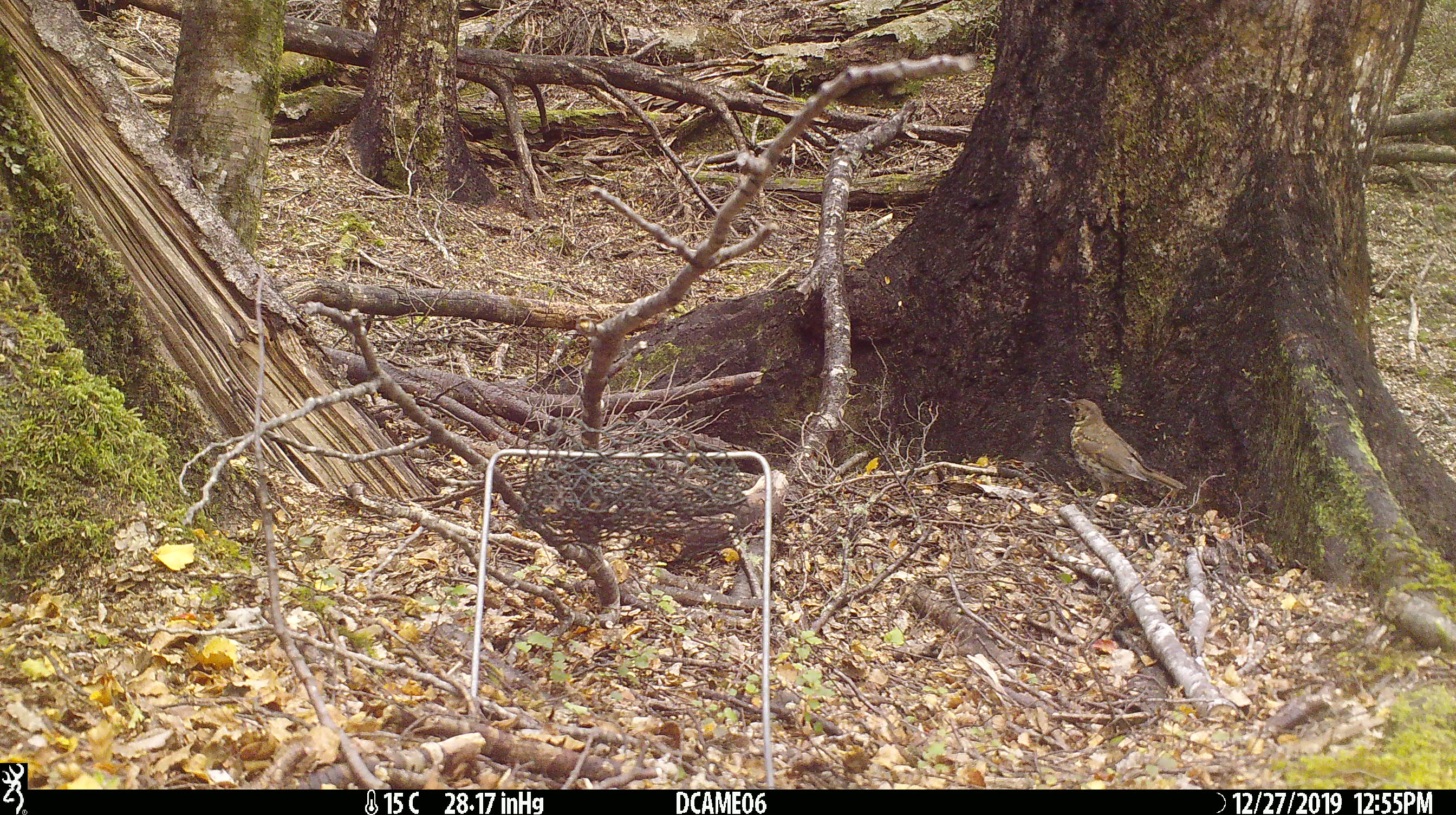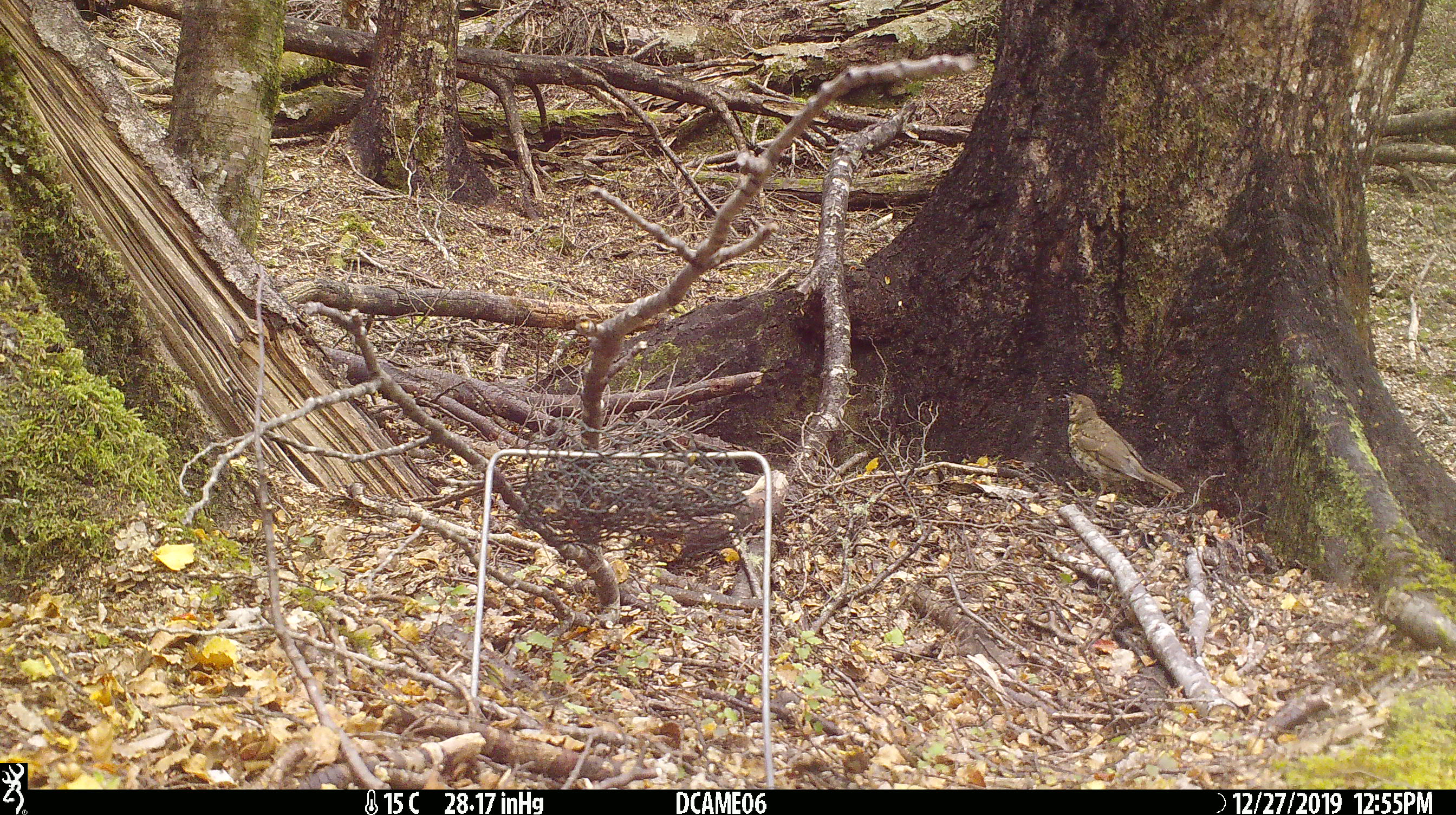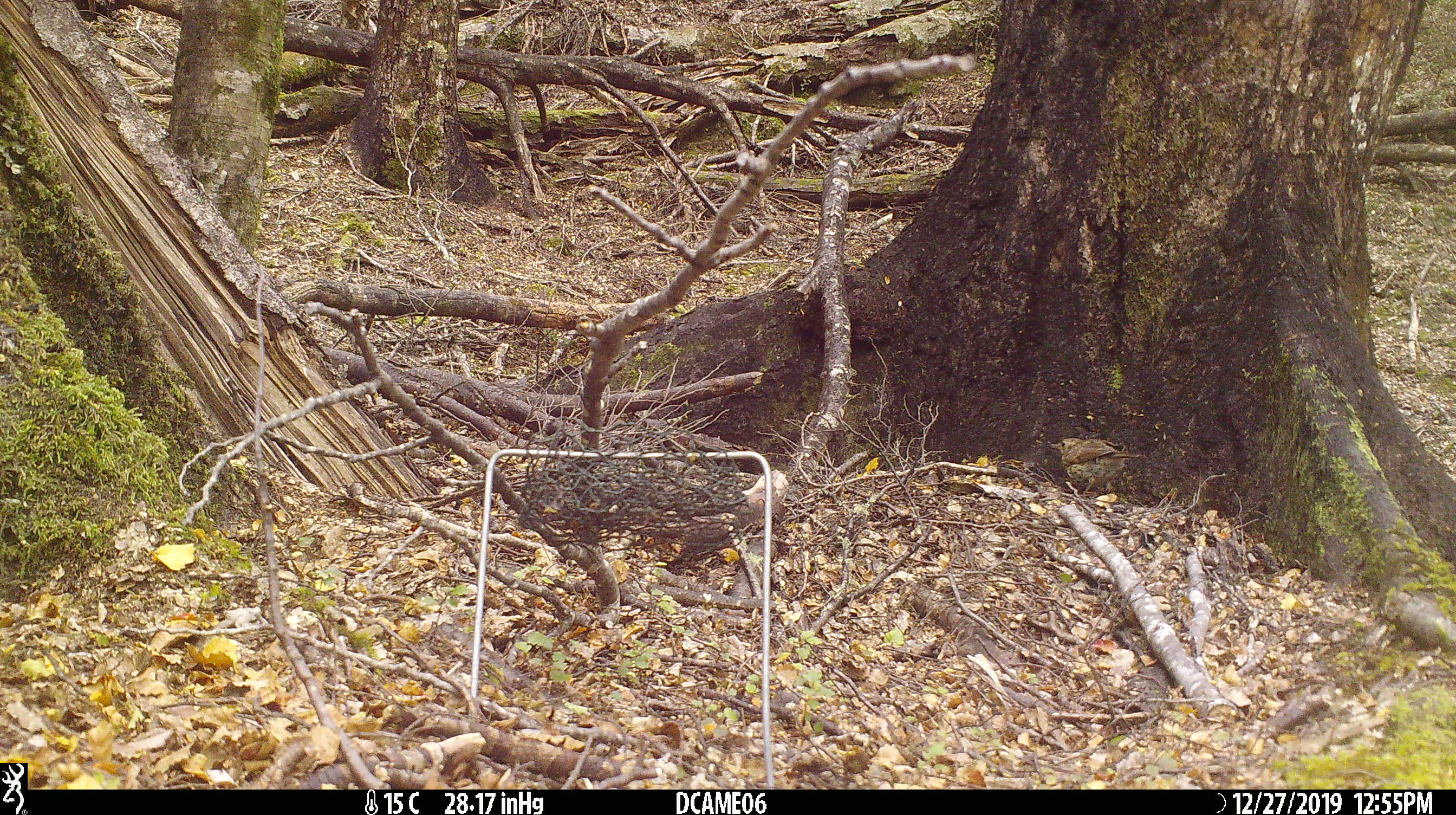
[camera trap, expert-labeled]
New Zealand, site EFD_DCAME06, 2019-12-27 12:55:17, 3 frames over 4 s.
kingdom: Animalia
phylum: Chordata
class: Aves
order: Passeriformes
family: Turdidae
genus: Turdus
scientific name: Turdus philomelos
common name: song thrush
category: thrush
Thrush (song thrush) (Turdus philomelos).